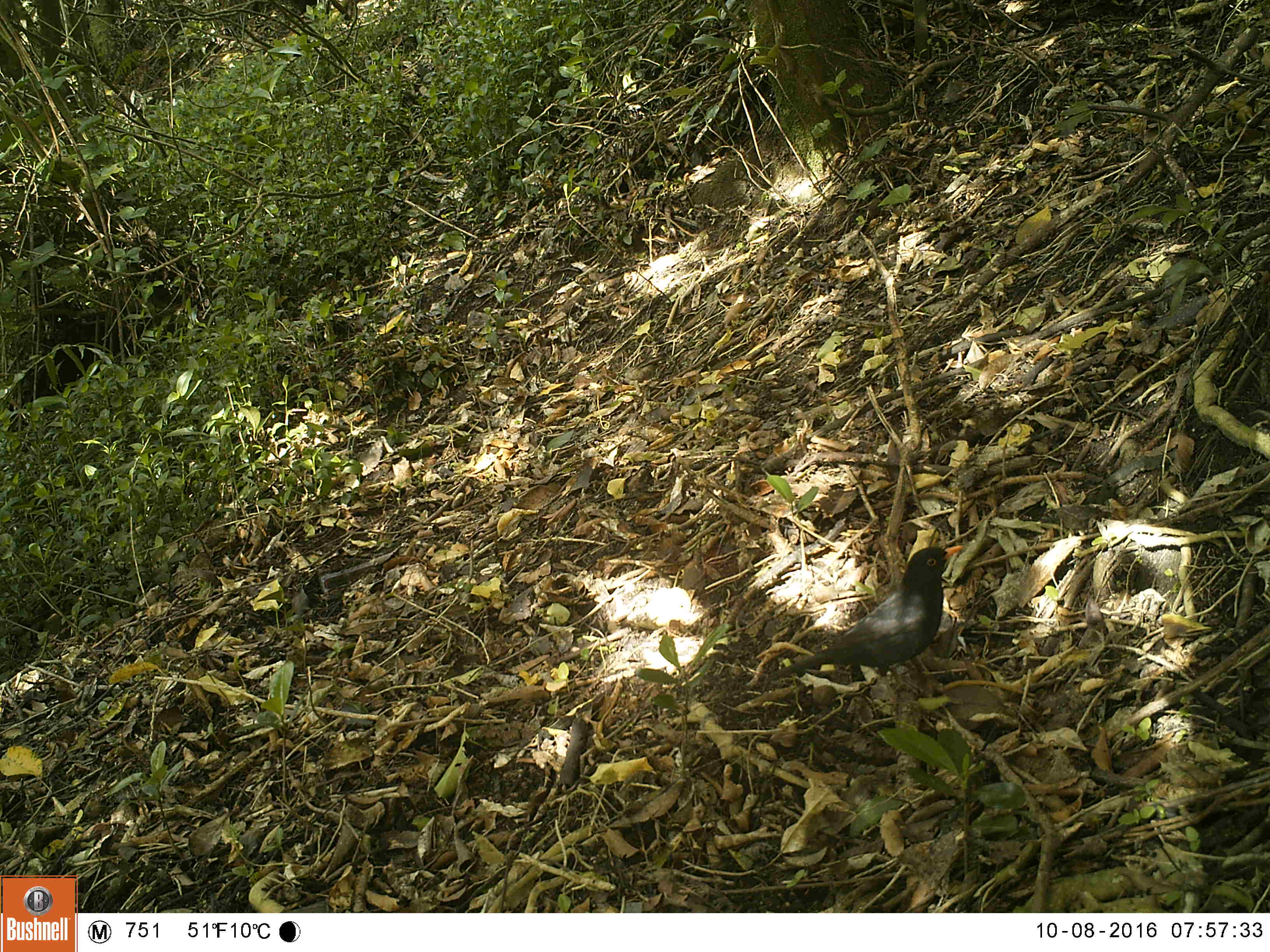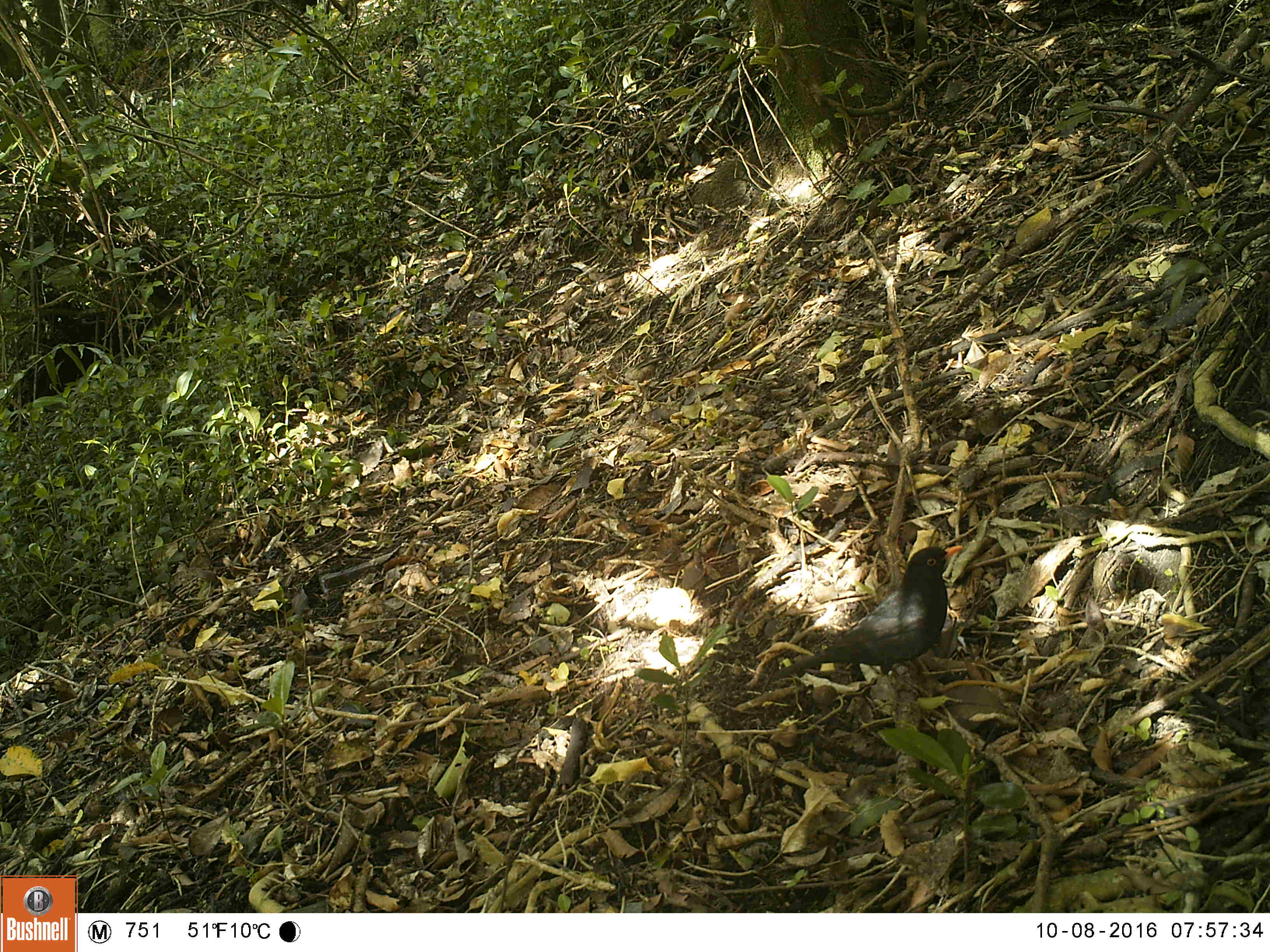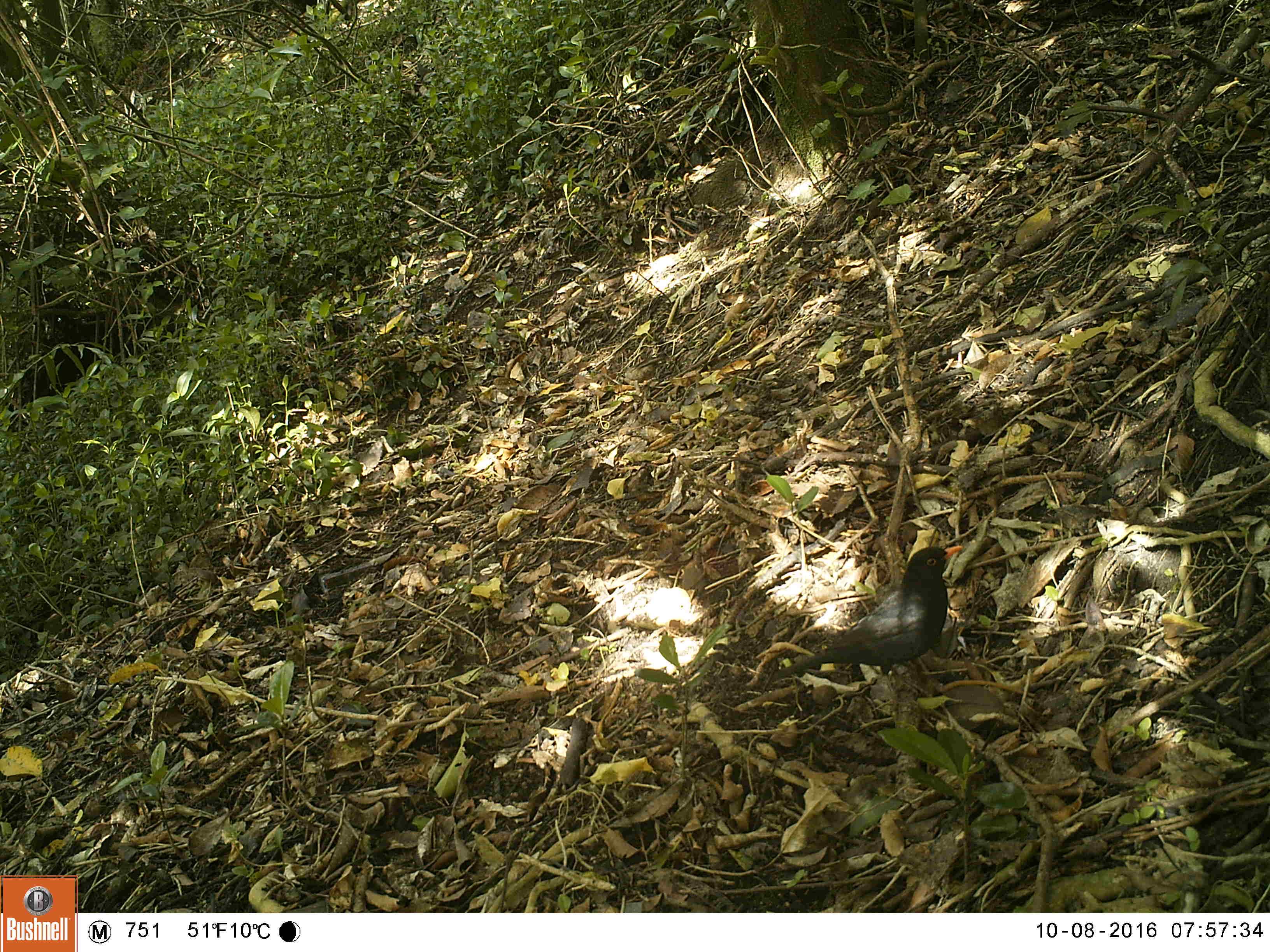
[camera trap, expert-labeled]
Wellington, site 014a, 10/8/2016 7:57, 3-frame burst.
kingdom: Animalia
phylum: Chordata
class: Aves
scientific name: Aves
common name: bird